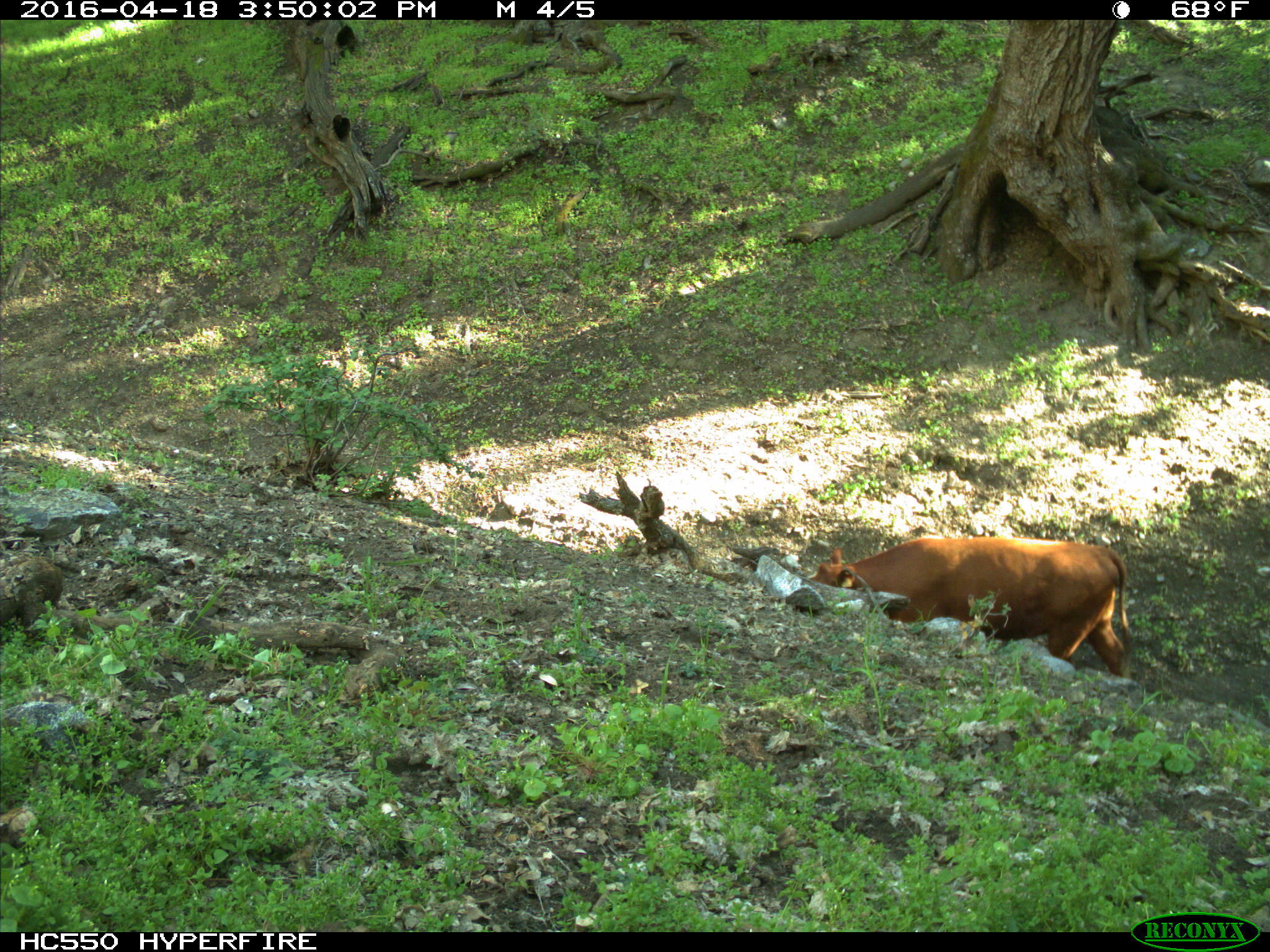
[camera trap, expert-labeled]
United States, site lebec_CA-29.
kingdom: Animalia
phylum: Chordata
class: Mammalia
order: Artiodactyla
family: Bovidae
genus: Bos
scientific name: Bos taurus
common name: domestic cow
Bos taurus (domestic cow).